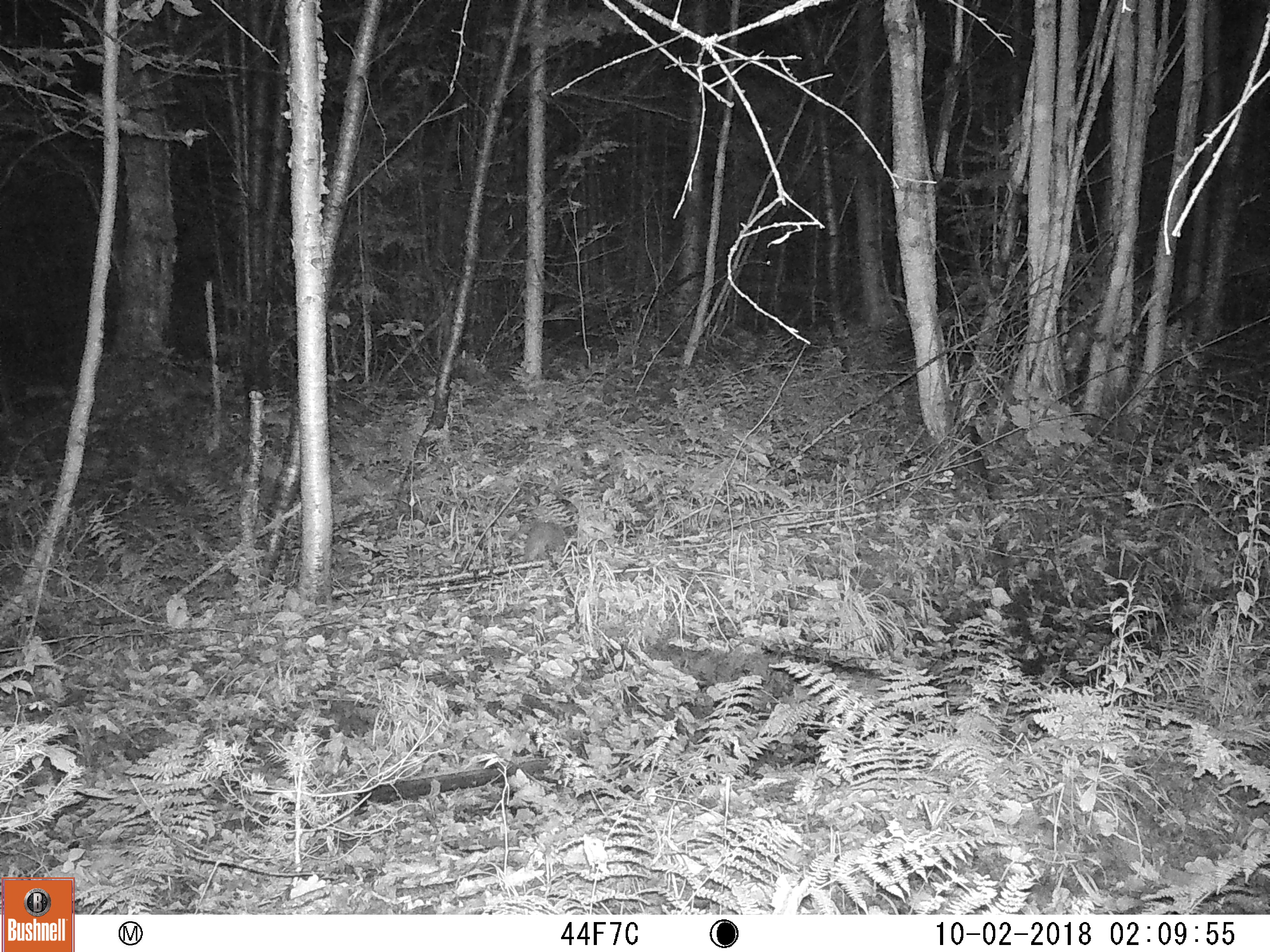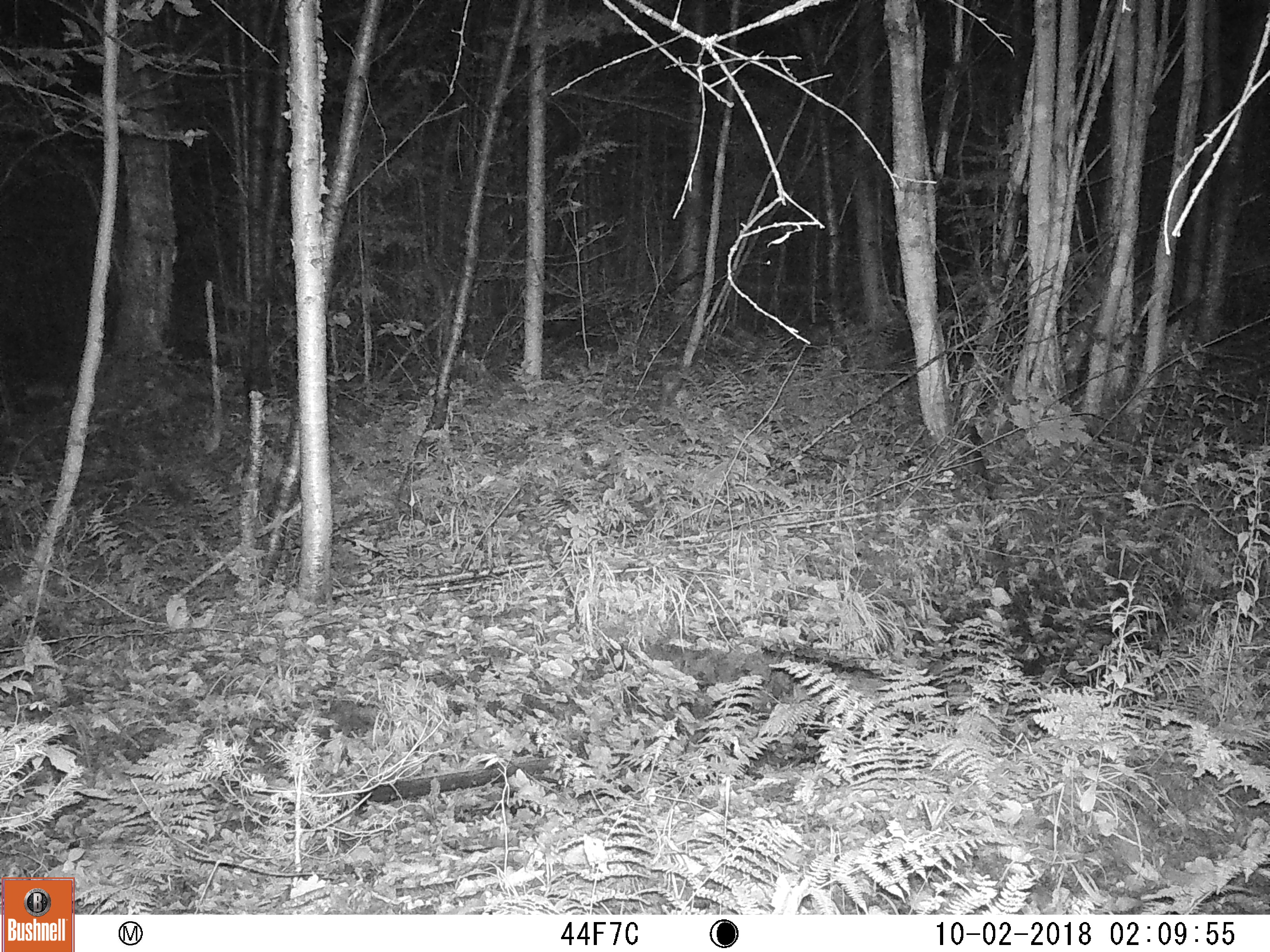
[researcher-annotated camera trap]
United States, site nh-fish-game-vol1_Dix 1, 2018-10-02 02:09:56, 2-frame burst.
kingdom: Animalia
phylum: Chordata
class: Mammalia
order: Lagomorpha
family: Leporidae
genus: Lepus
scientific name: Lepus americanus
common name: snowshoe hare